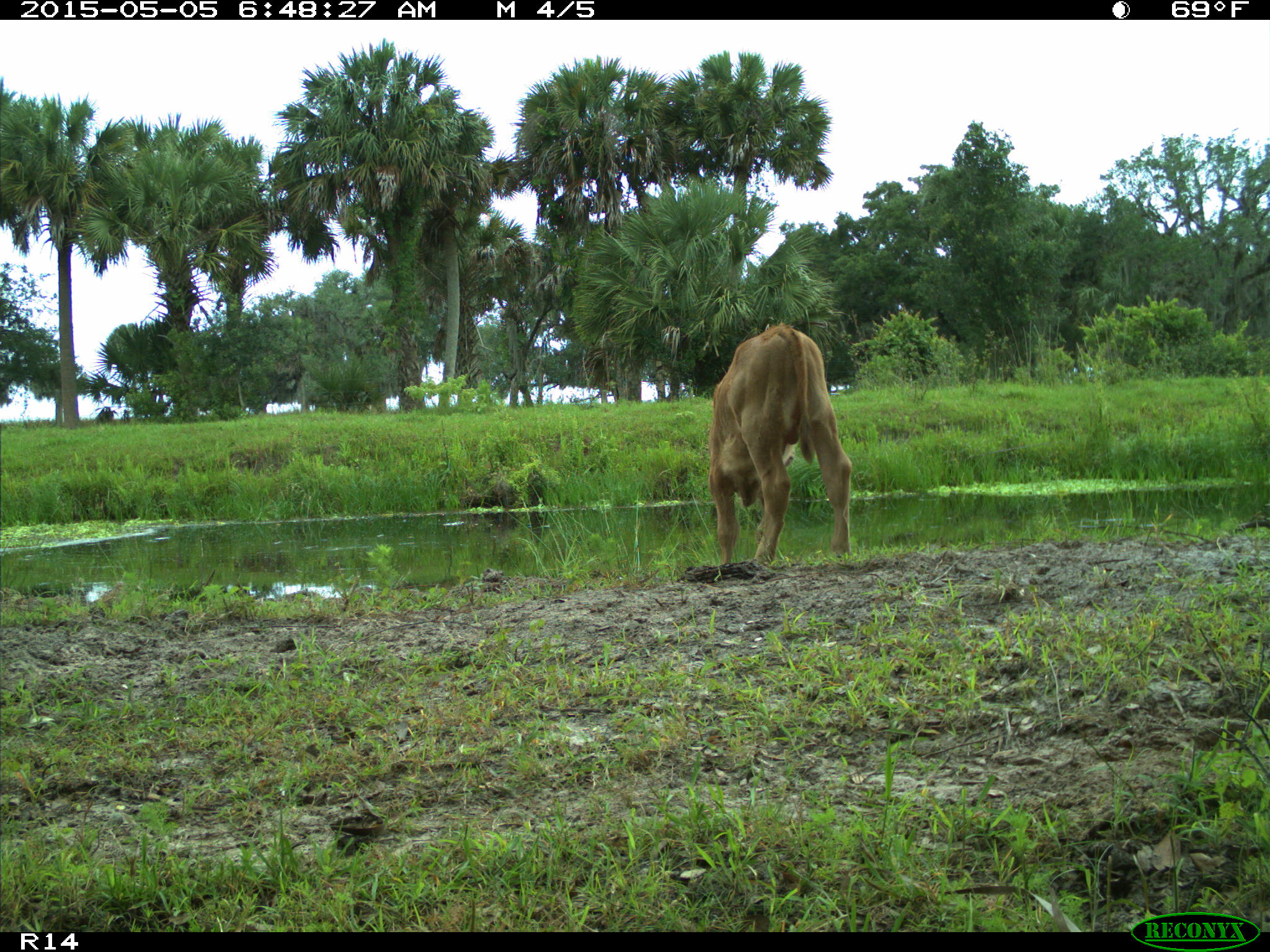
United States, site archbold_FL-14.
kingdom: Animalia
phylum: Chordata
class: Mammalia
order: Artiodactyla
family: Bovidae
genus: Bos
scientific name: Bos taurus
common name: domestic cow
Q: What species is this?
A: Bos taurus (domestic cow).